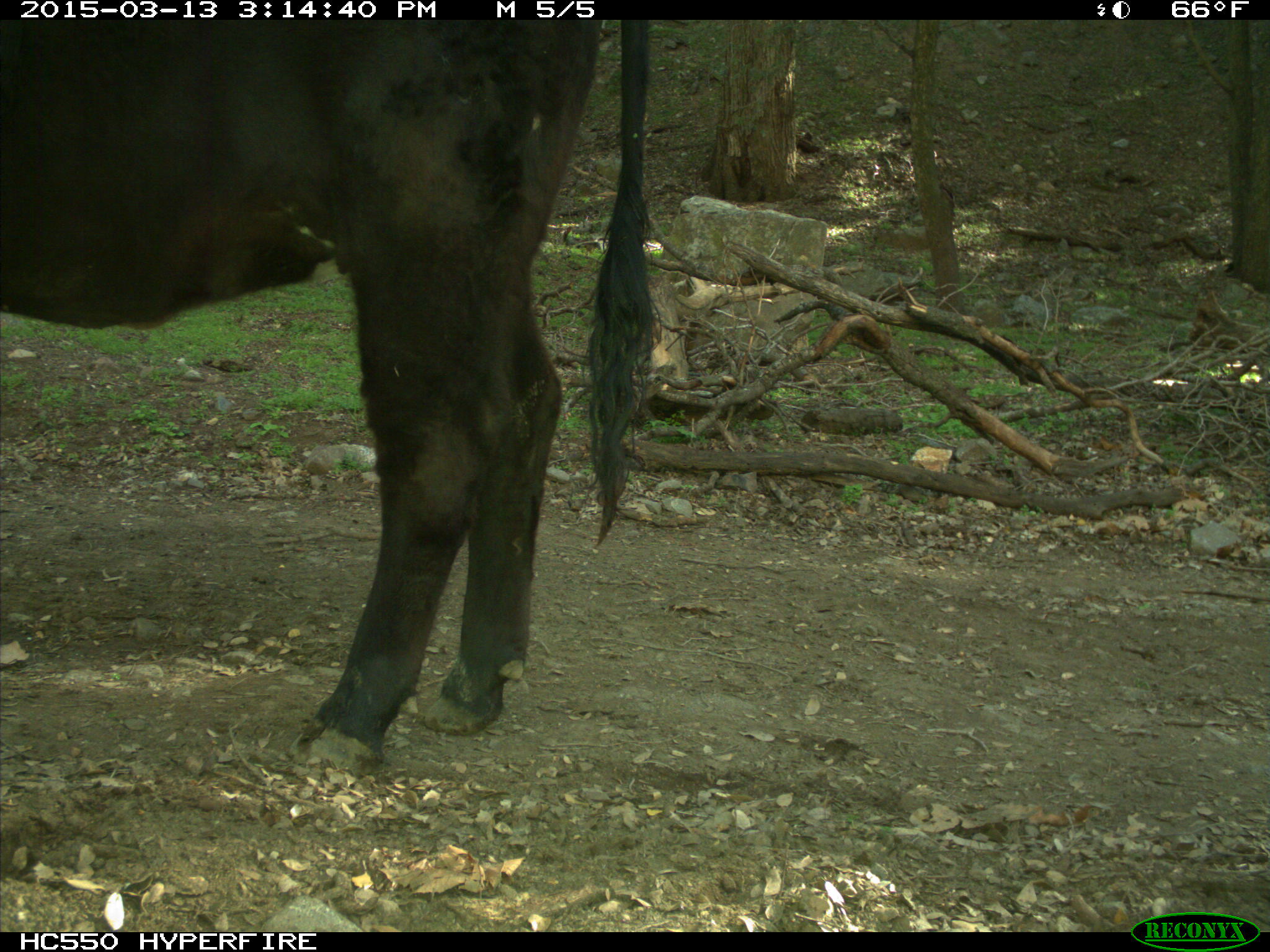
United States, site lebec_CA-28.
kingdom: Animalia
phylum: Chordata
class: Mammalia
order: Artiodactyla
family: Bovidae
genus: Bos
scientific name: Bos taurus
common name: domestic cow